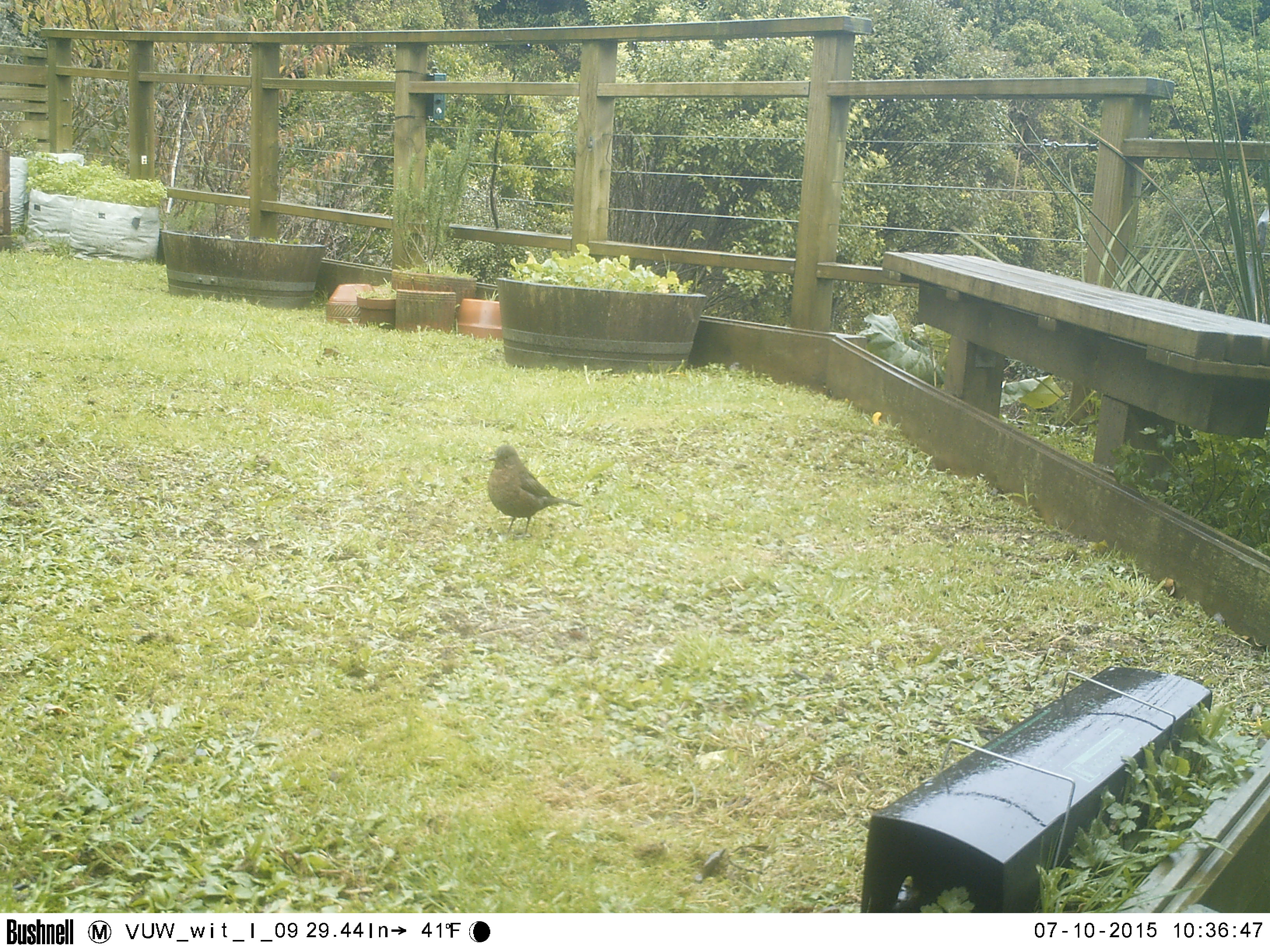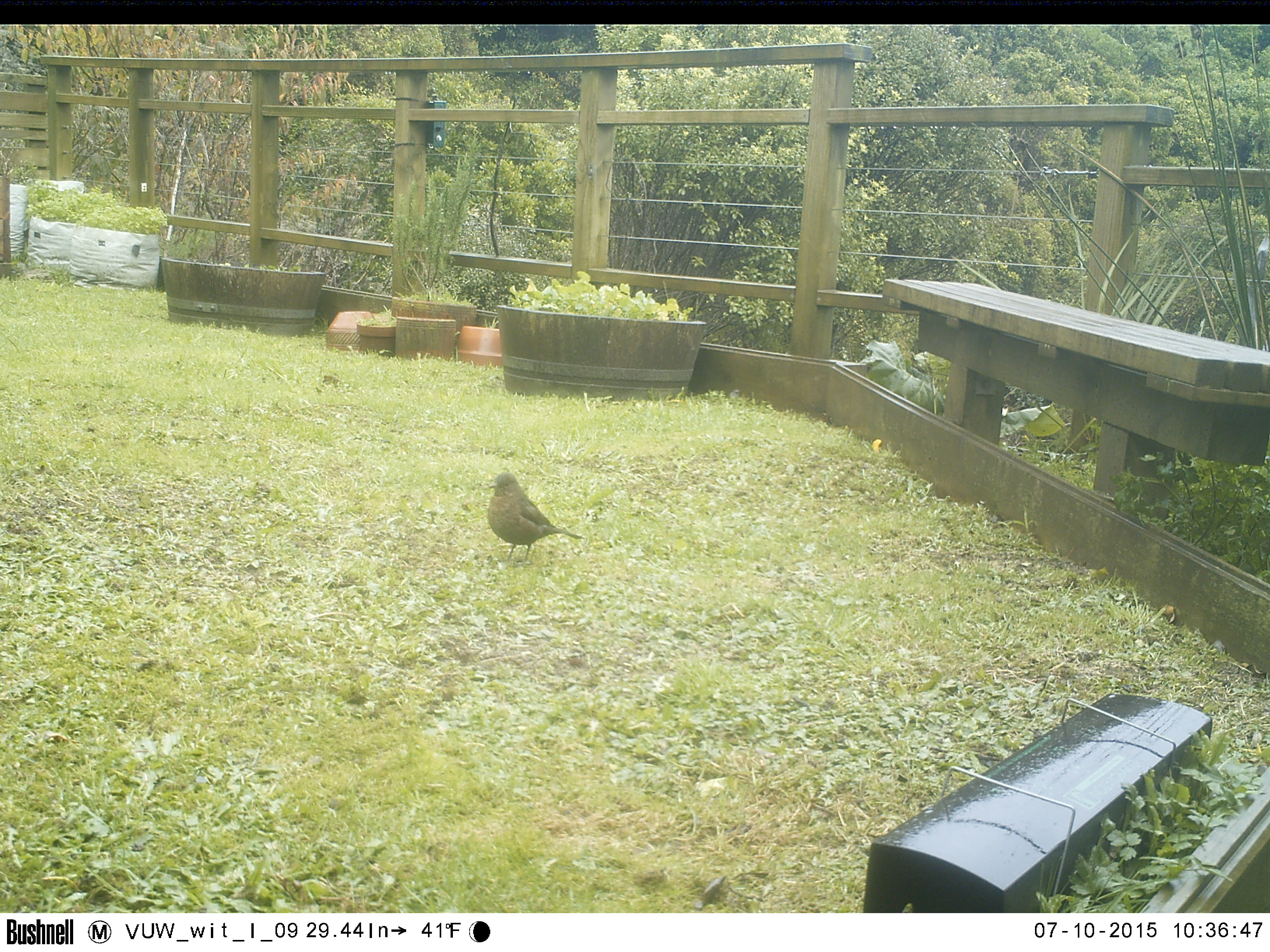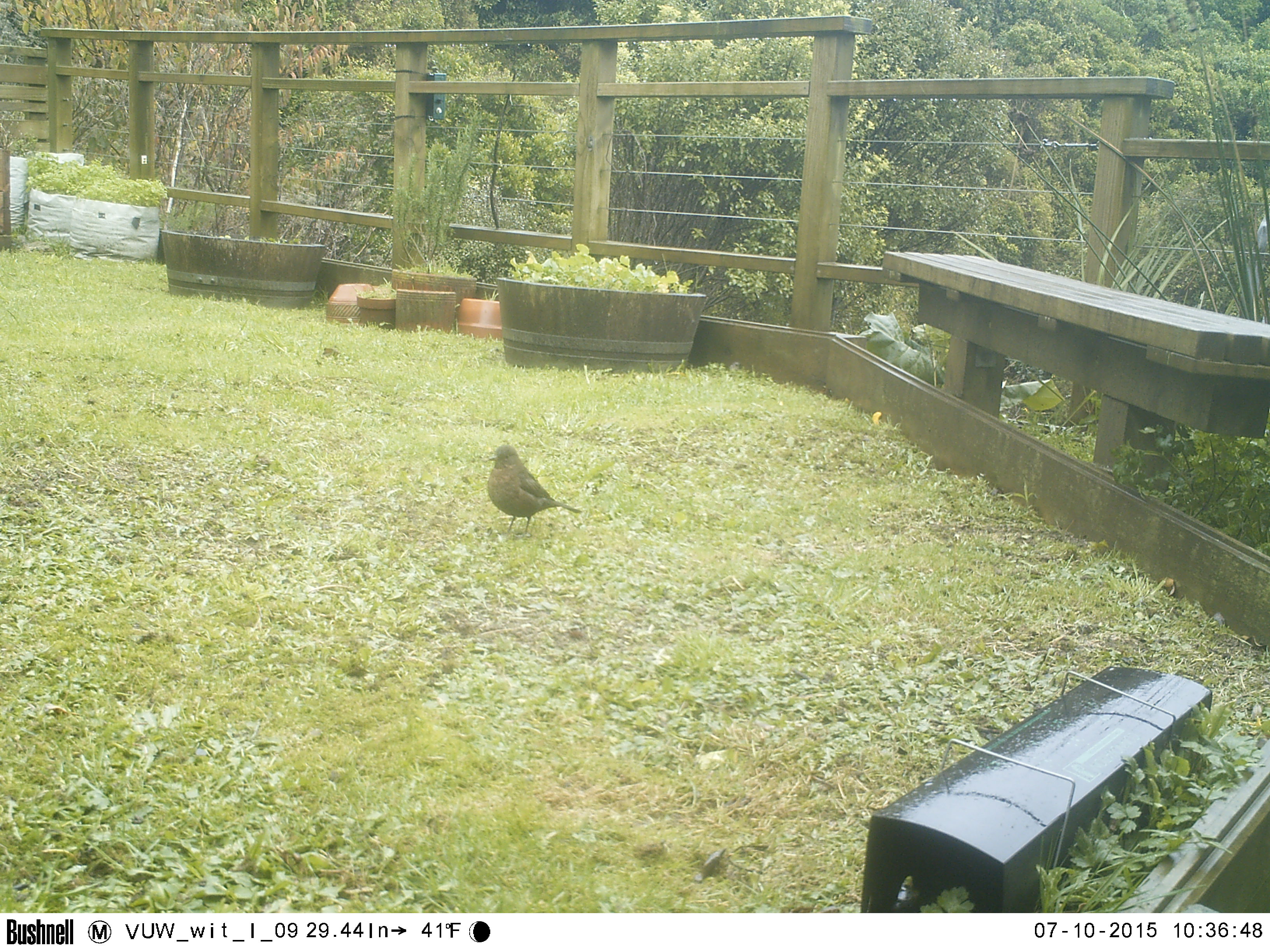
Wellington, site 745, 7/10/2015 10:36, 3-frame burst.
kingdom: Animalia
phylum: Chordata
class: Aves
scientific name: Aves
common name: bird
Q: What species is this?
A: Bird (Aves).